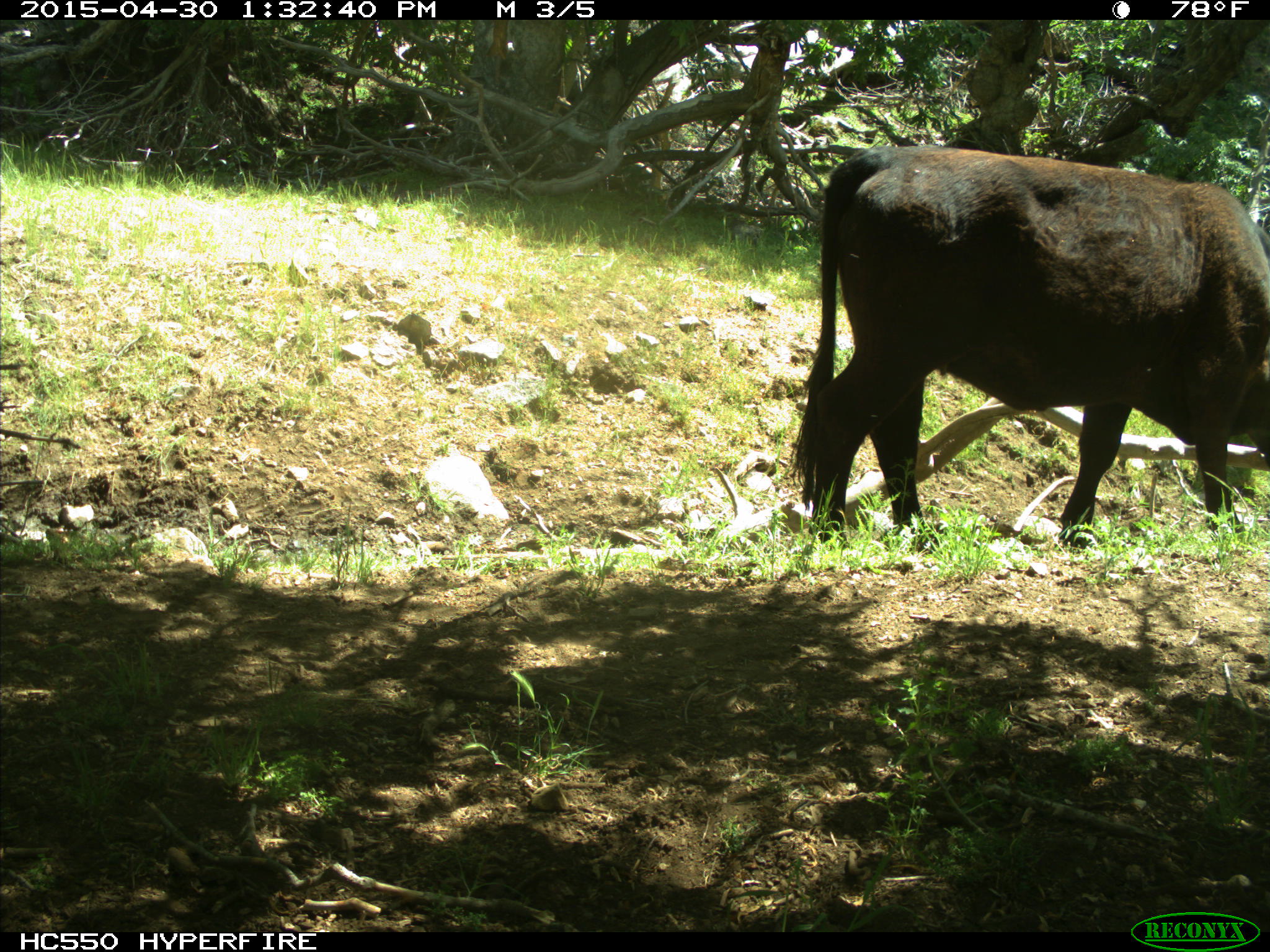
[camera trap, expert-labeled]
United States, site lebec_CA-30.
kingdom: Animalia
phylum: Chordata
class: Mammalia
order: Artiodactyla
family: Bovidae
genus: Bos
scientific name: Bos taurus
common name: domestic cow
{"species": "Bos taurus (domestic cow)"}